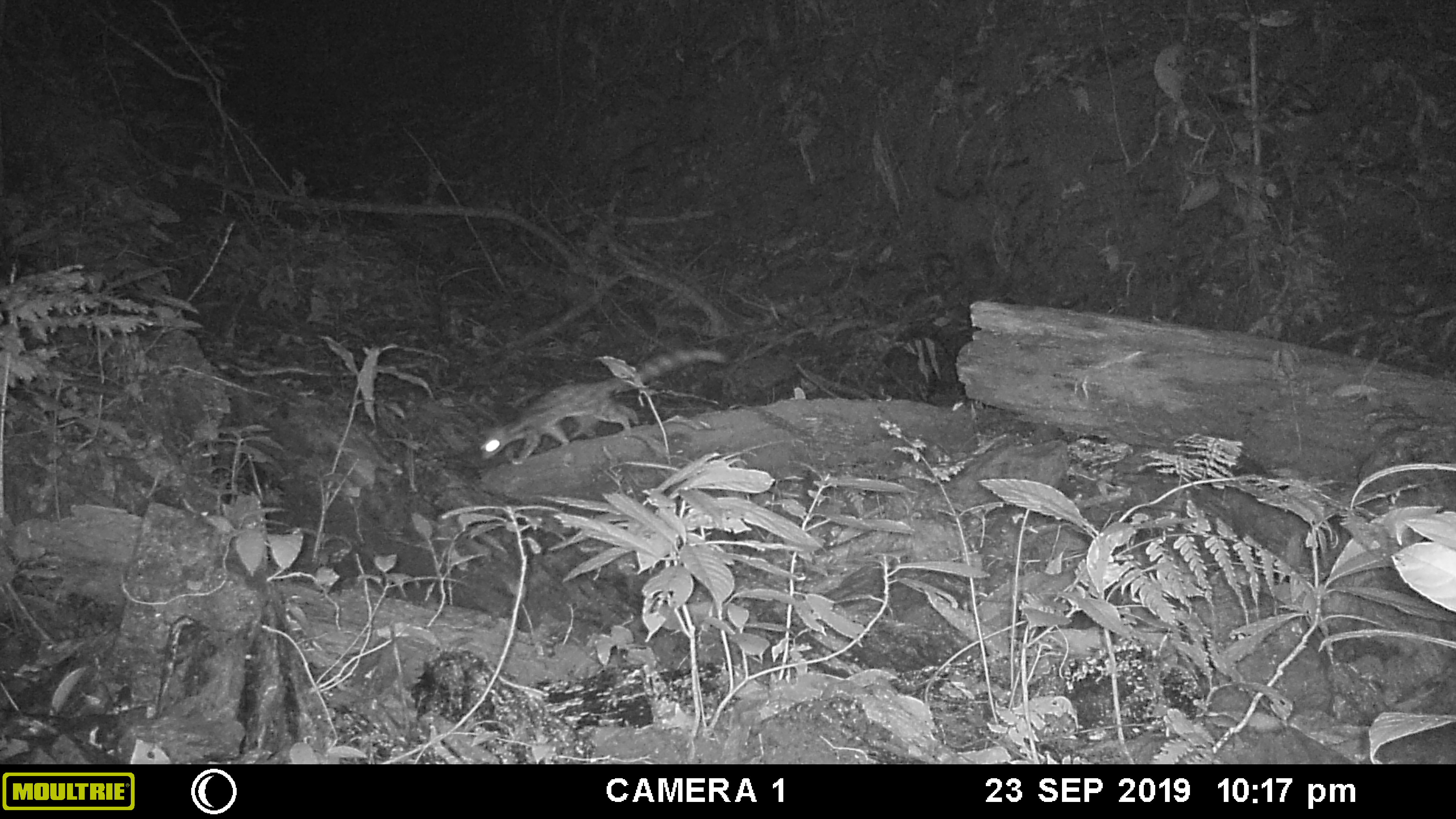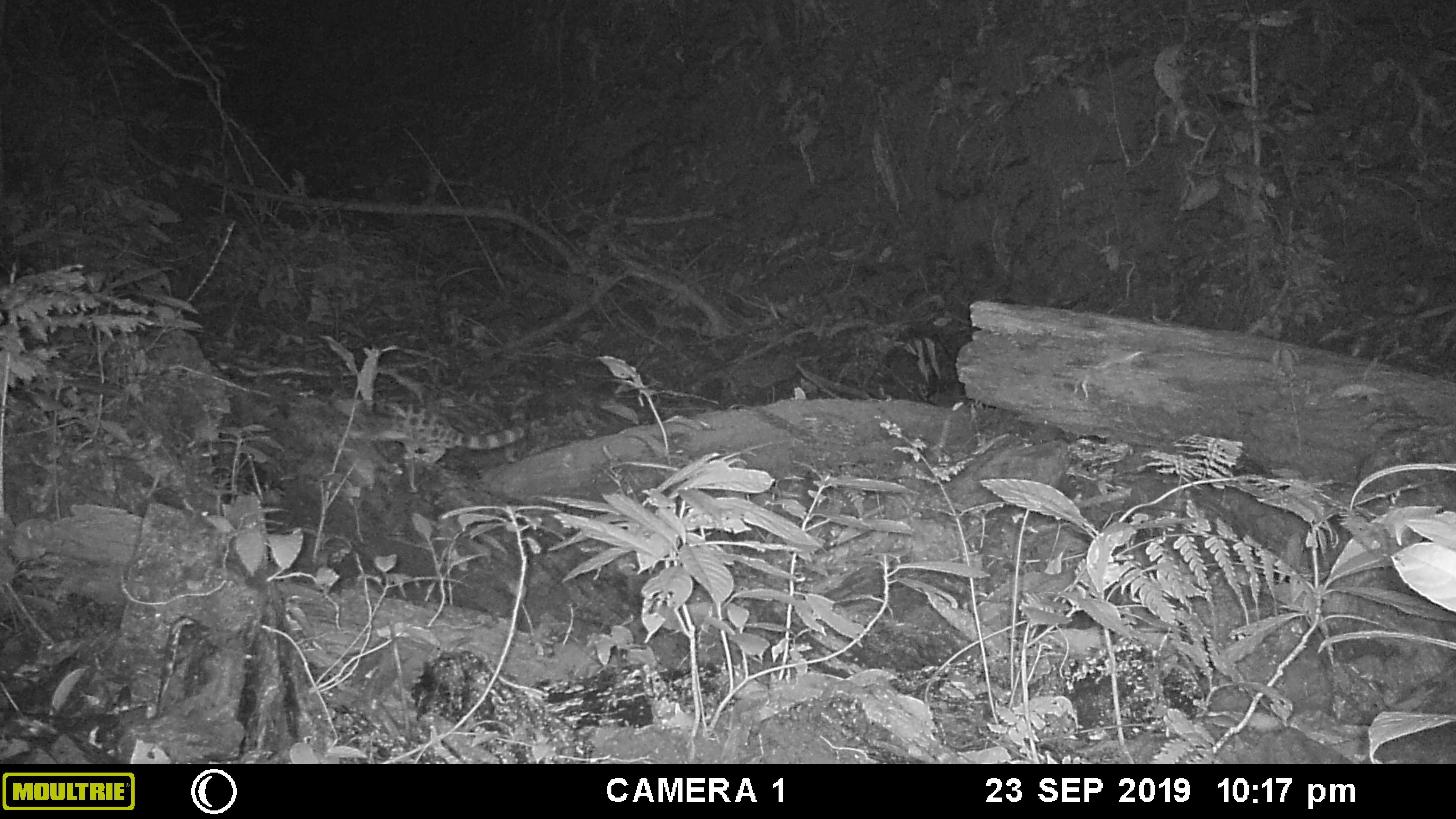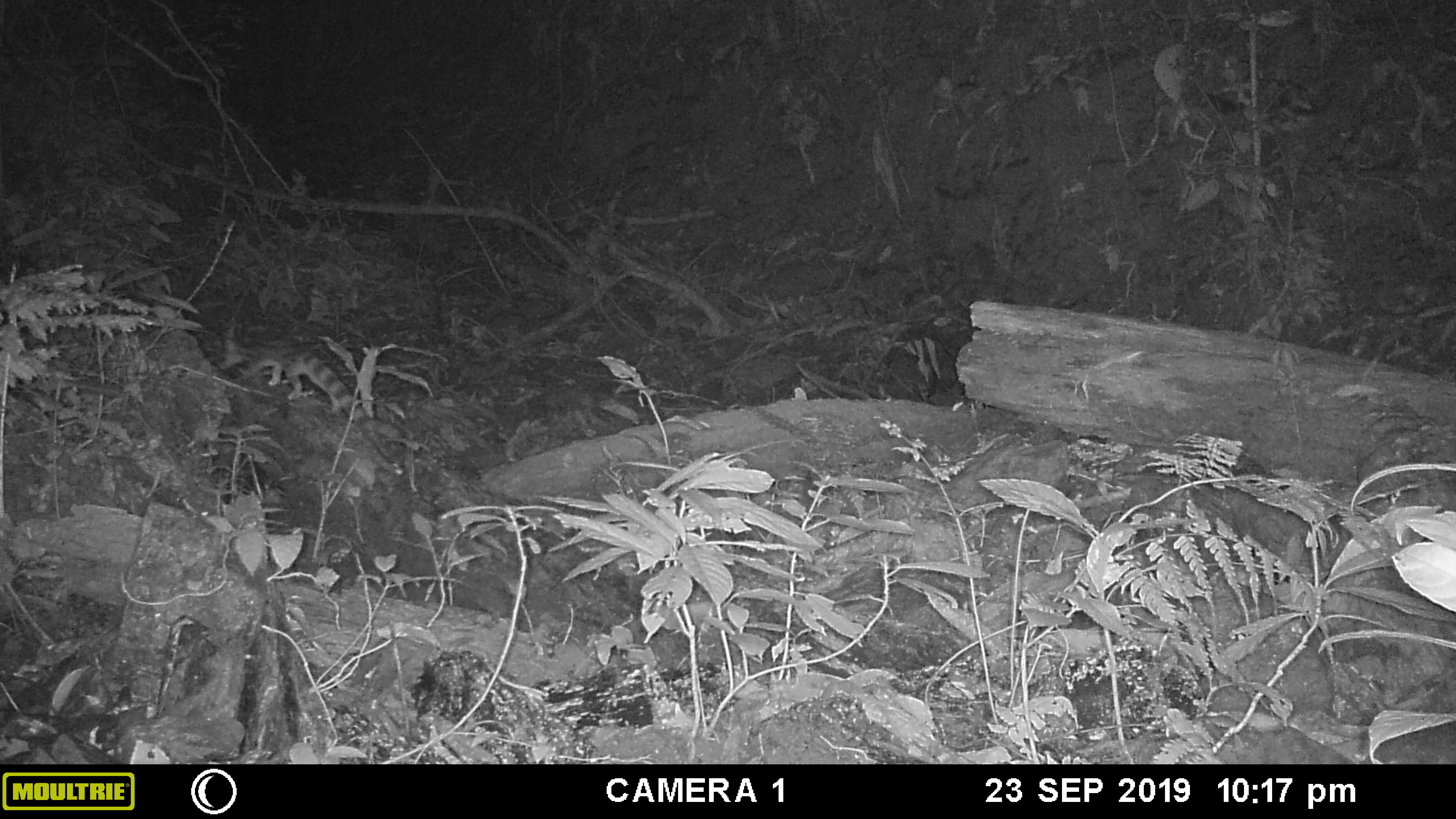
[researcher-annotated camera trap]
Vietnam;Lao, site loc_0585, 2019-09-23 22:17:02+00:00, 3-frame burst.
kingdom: Animalia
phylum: Chordata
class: Mammalia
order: Carnivora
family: Prionodontidae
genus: Prionodon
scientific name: Prionodon pardicolor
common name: spotted linsang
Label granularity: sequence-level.